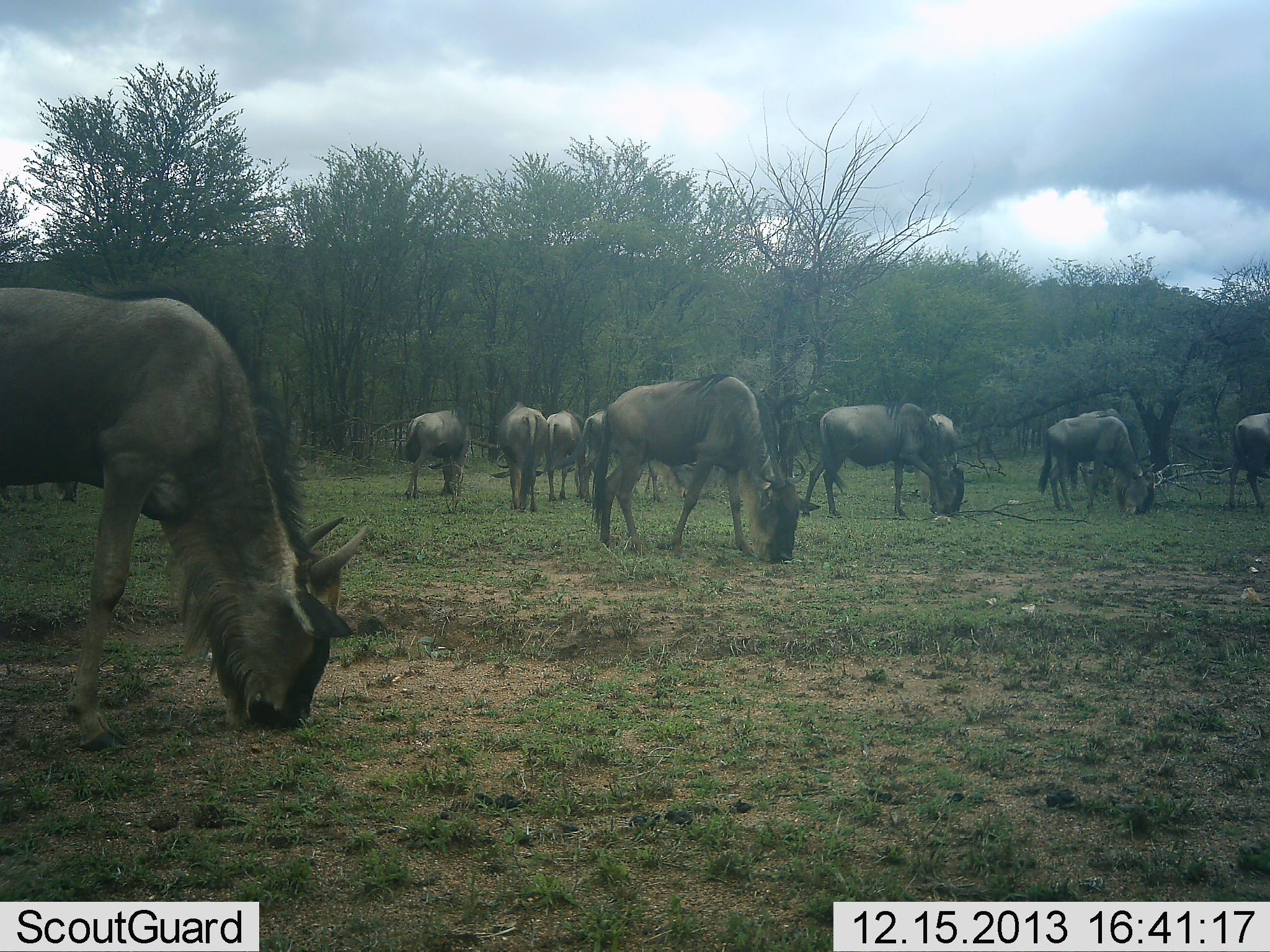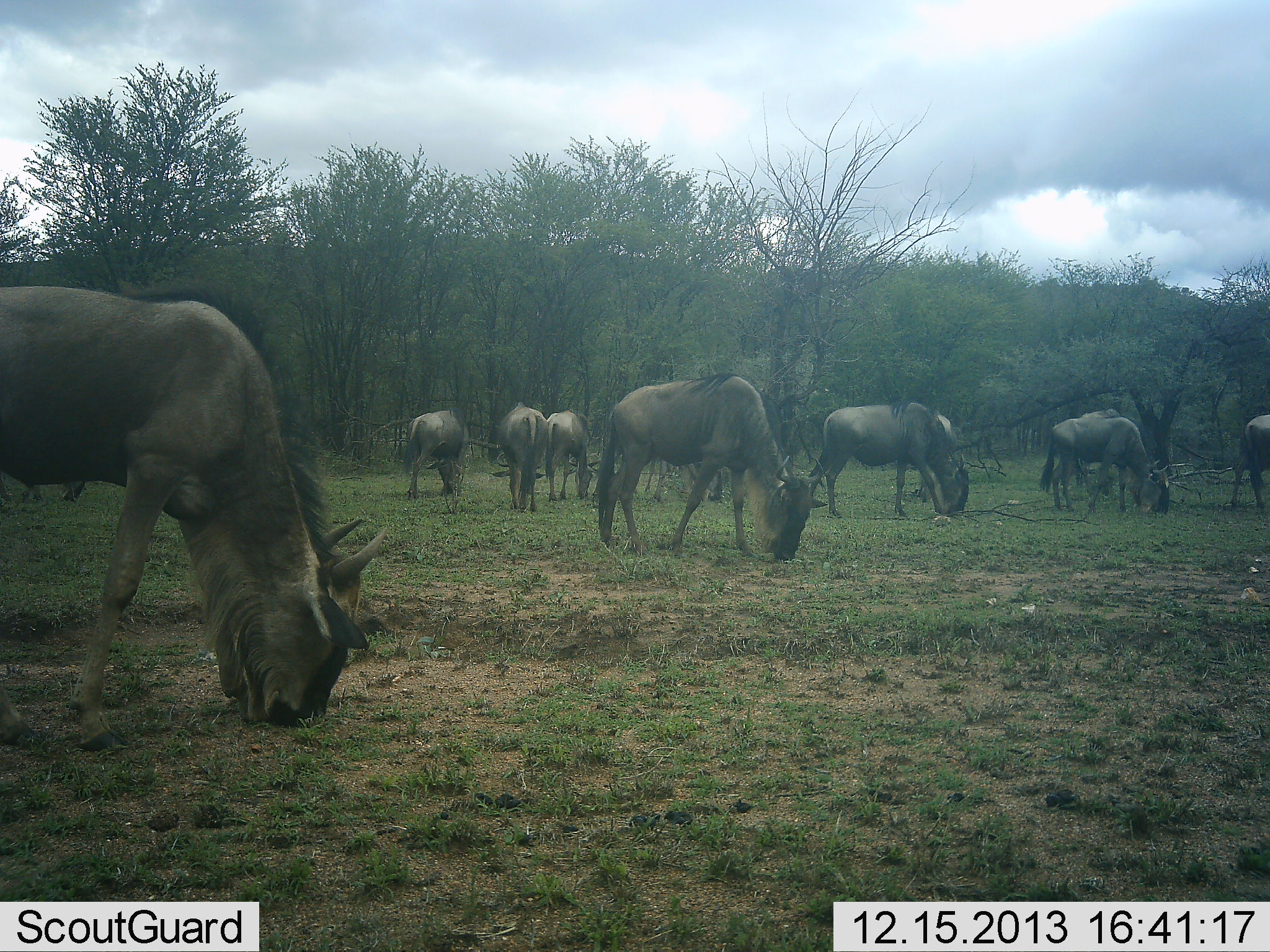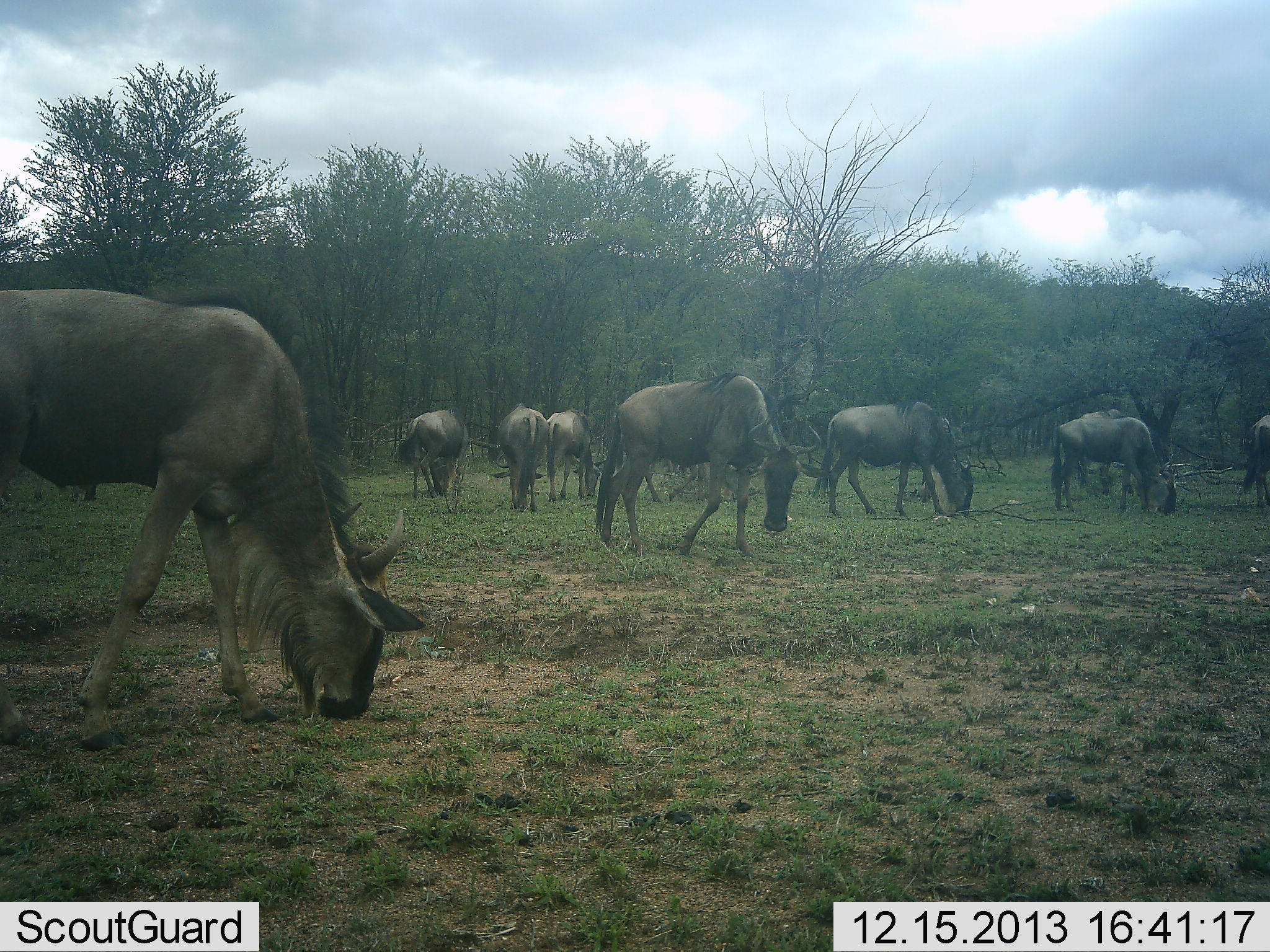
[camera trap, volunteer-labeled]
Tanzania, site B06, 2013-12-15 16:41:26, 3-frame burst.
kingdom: Animalia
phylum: Chordata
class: Mammalia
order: Artiodactyla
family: Bovidae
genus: Connochaetes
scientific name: Connochaetes taurinus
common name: blue wildebeest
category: wildebeest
Wildebeest (blue wildebeest) (Connochaetes taurinus), count 10. Behavior (volunteer vote fractions): standing 30%, resting 0%, moving 20%, interacting 0%. Young present (vote fraction): 0%. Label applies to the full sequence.